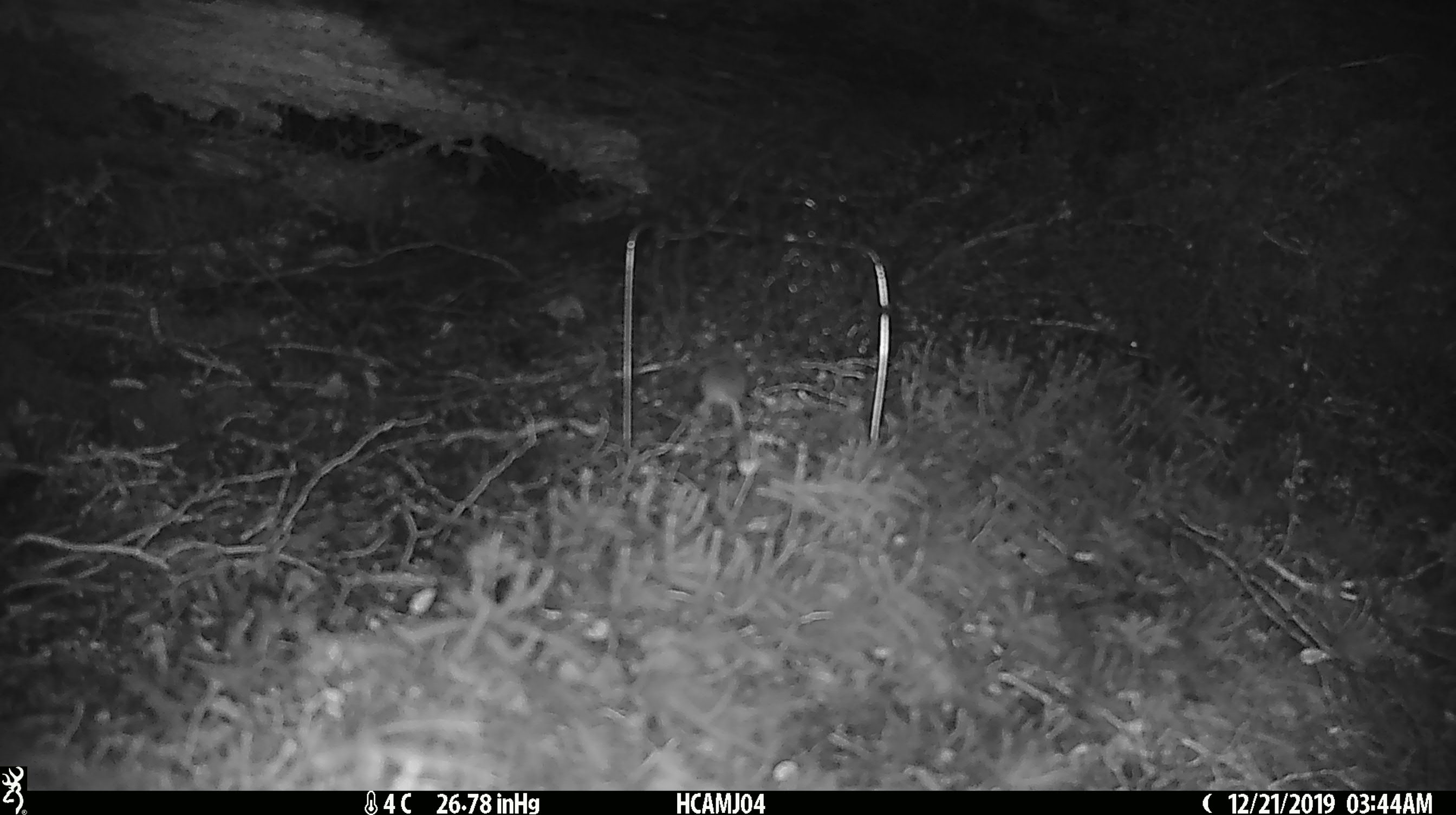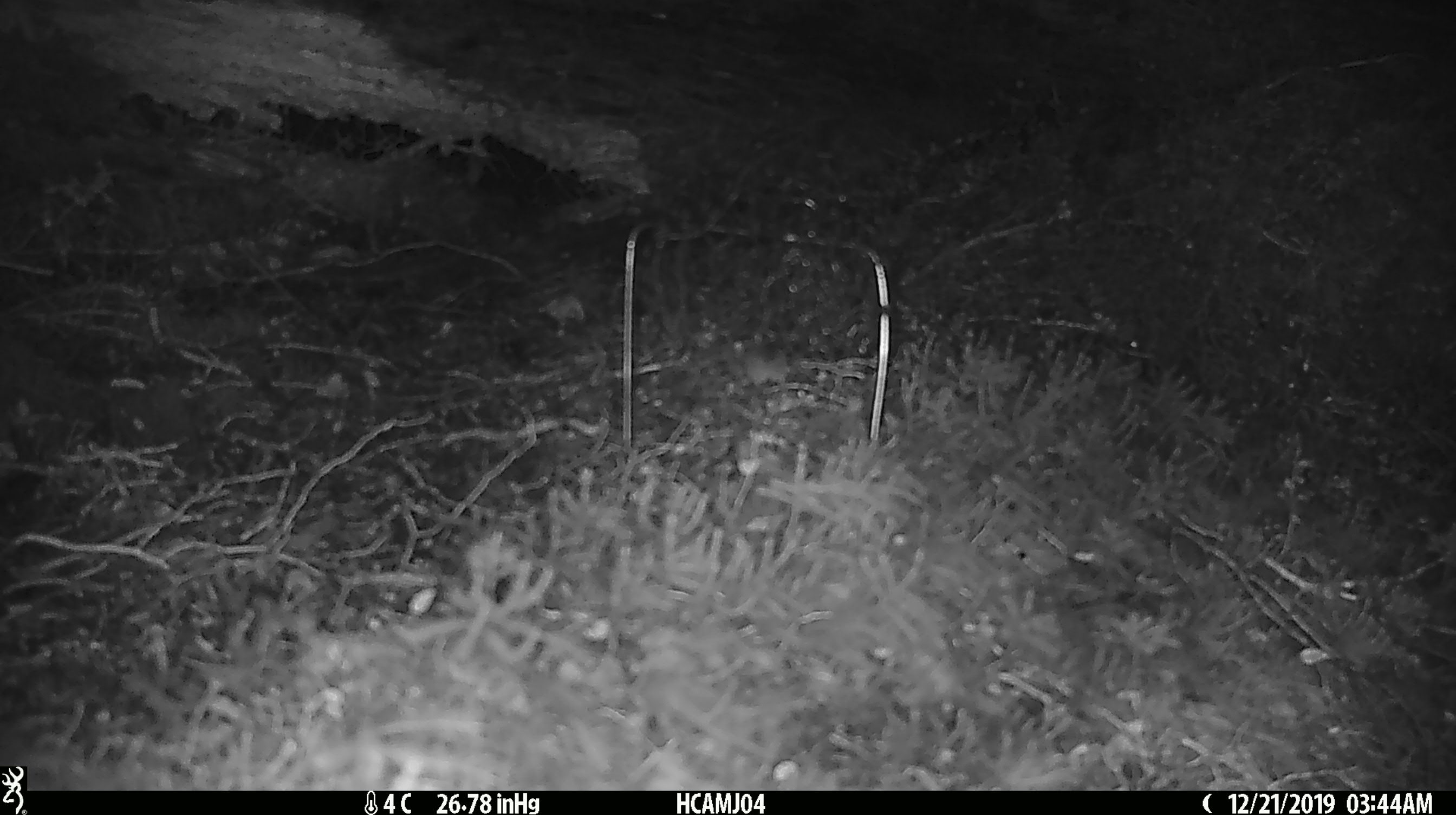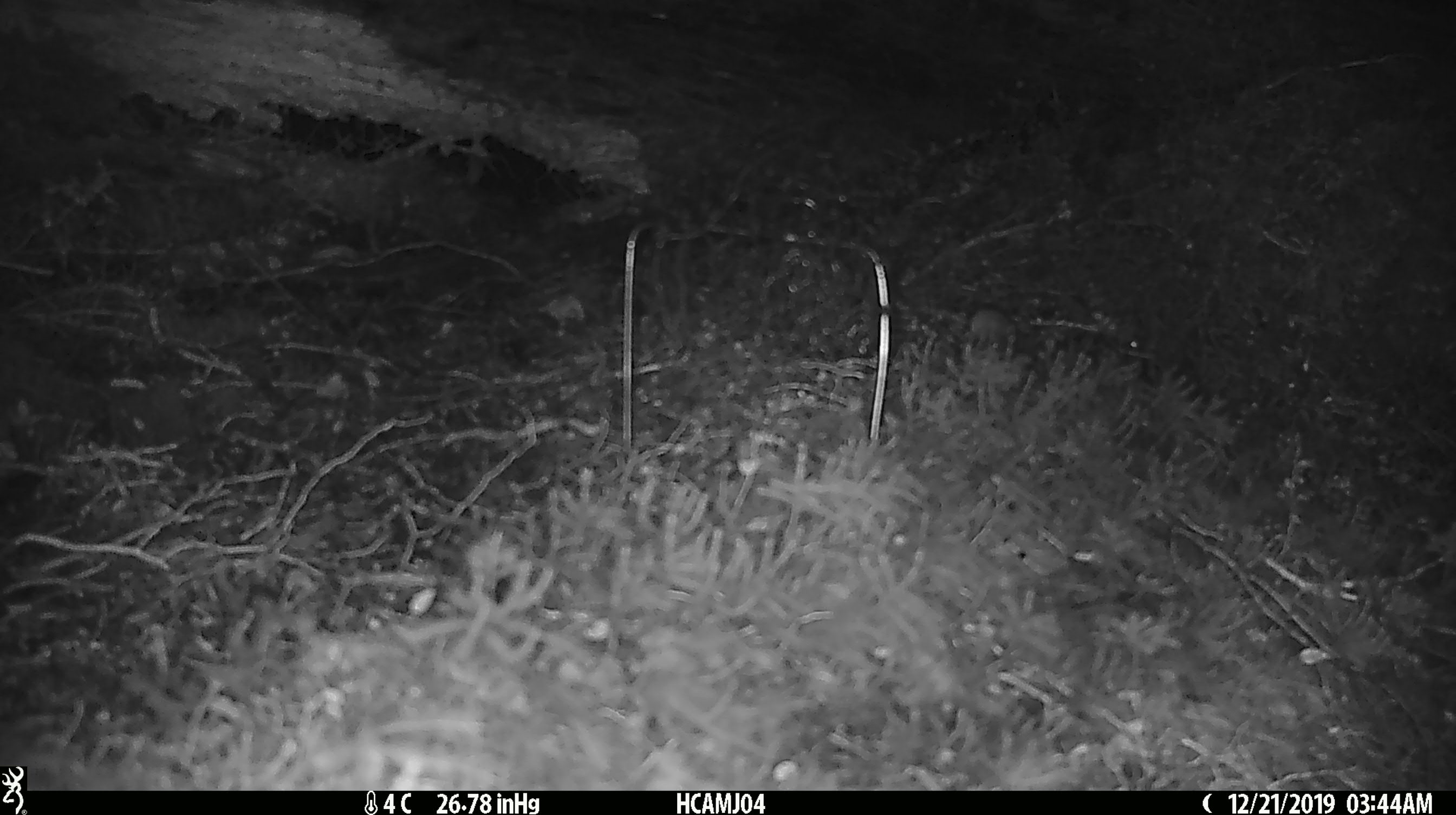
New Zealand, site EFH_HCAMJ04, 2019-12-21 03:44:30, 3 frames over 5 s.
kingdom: Animalia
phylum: Chordata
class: Mammalia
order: Rodentia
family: Muridae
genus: Mus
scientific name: Mus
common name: mouse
Mouse (Mus).